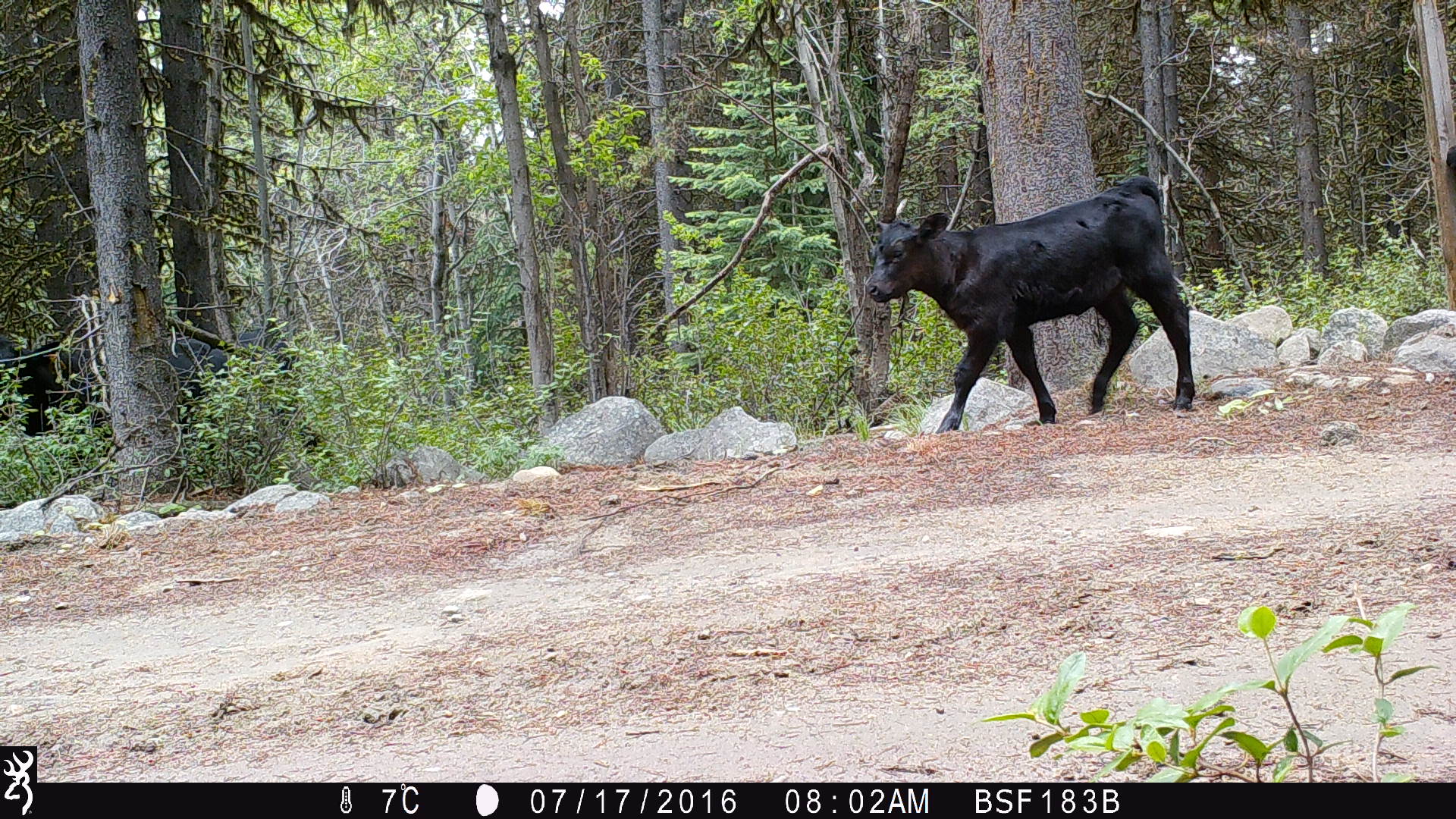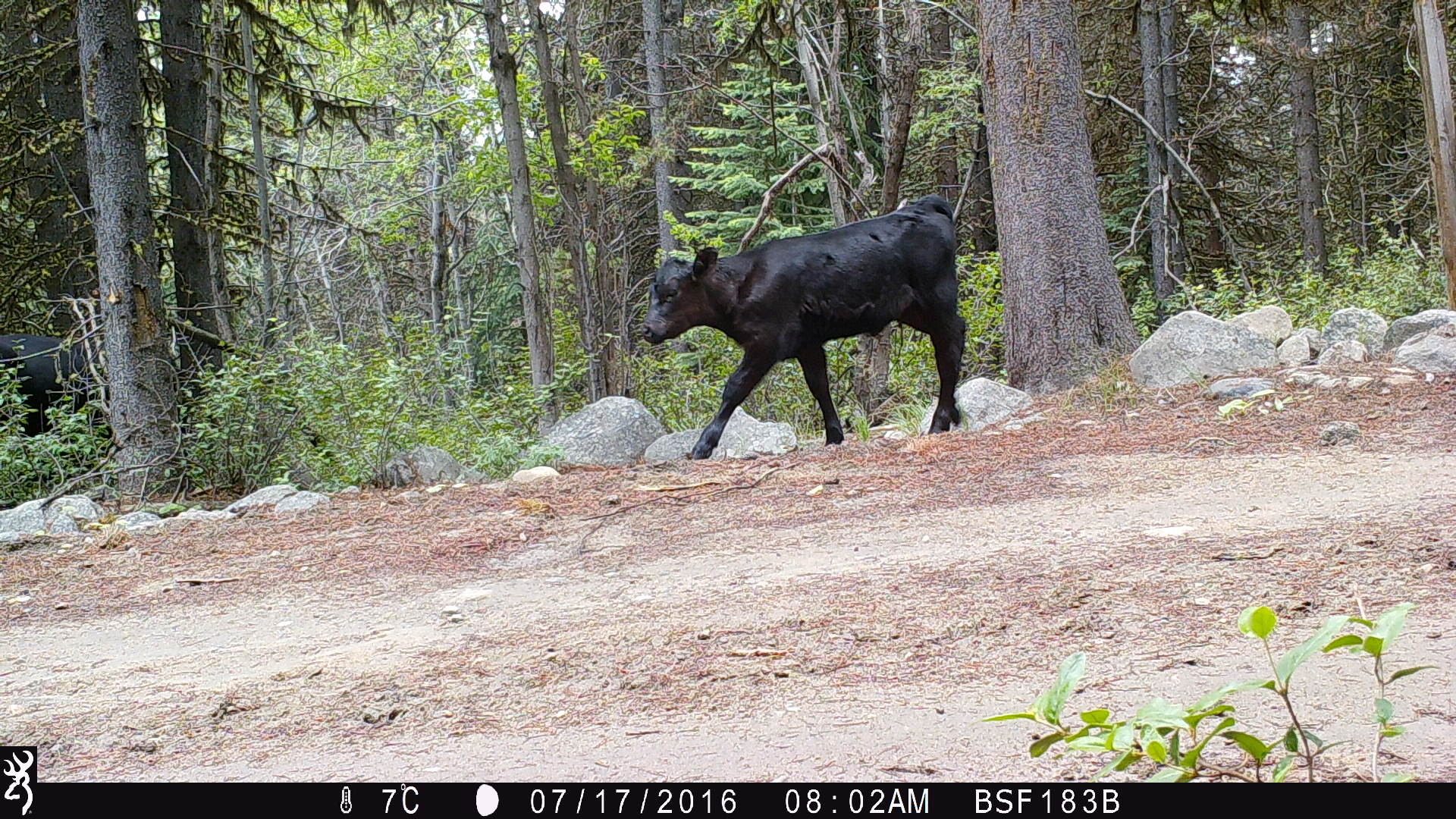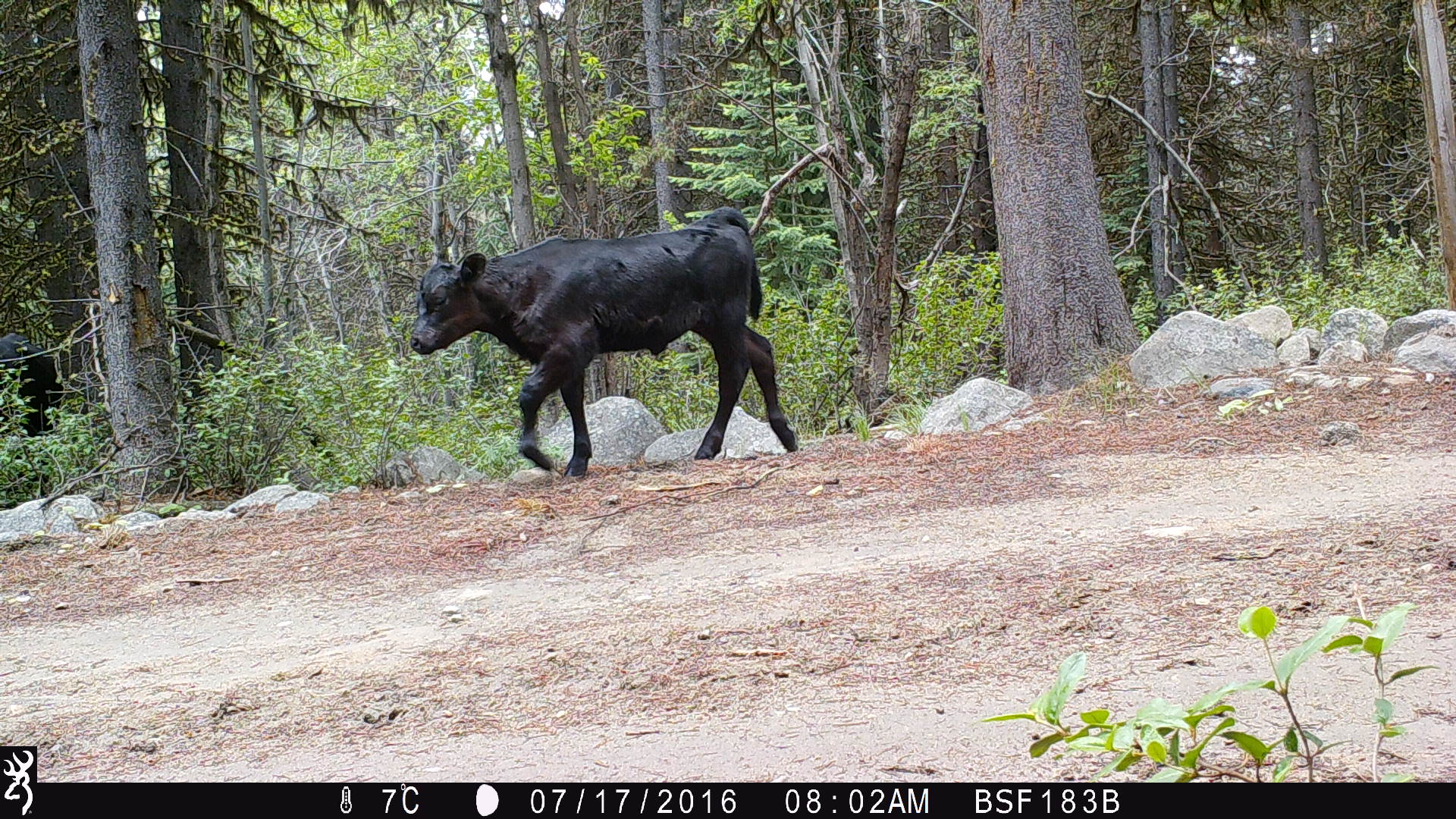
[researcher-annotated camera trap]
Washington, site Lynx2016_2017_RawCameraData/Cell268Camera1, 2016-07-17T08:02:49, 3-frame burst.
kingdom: Animalia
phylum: Chordata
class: Mammalia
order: Artiodactyla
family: Bovidae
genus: Bos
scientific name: Bos taurus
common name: domestic cattle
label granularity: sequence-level